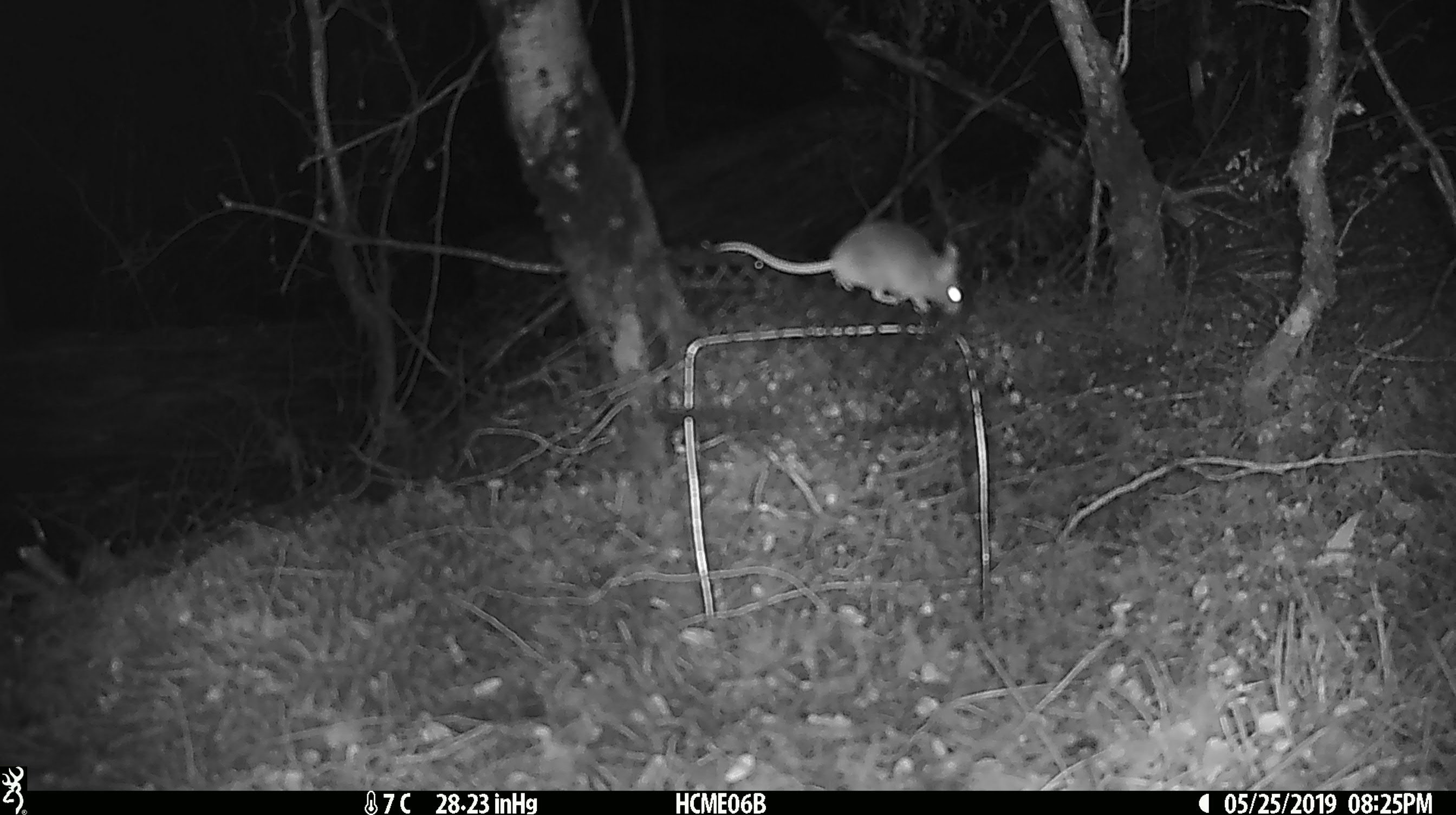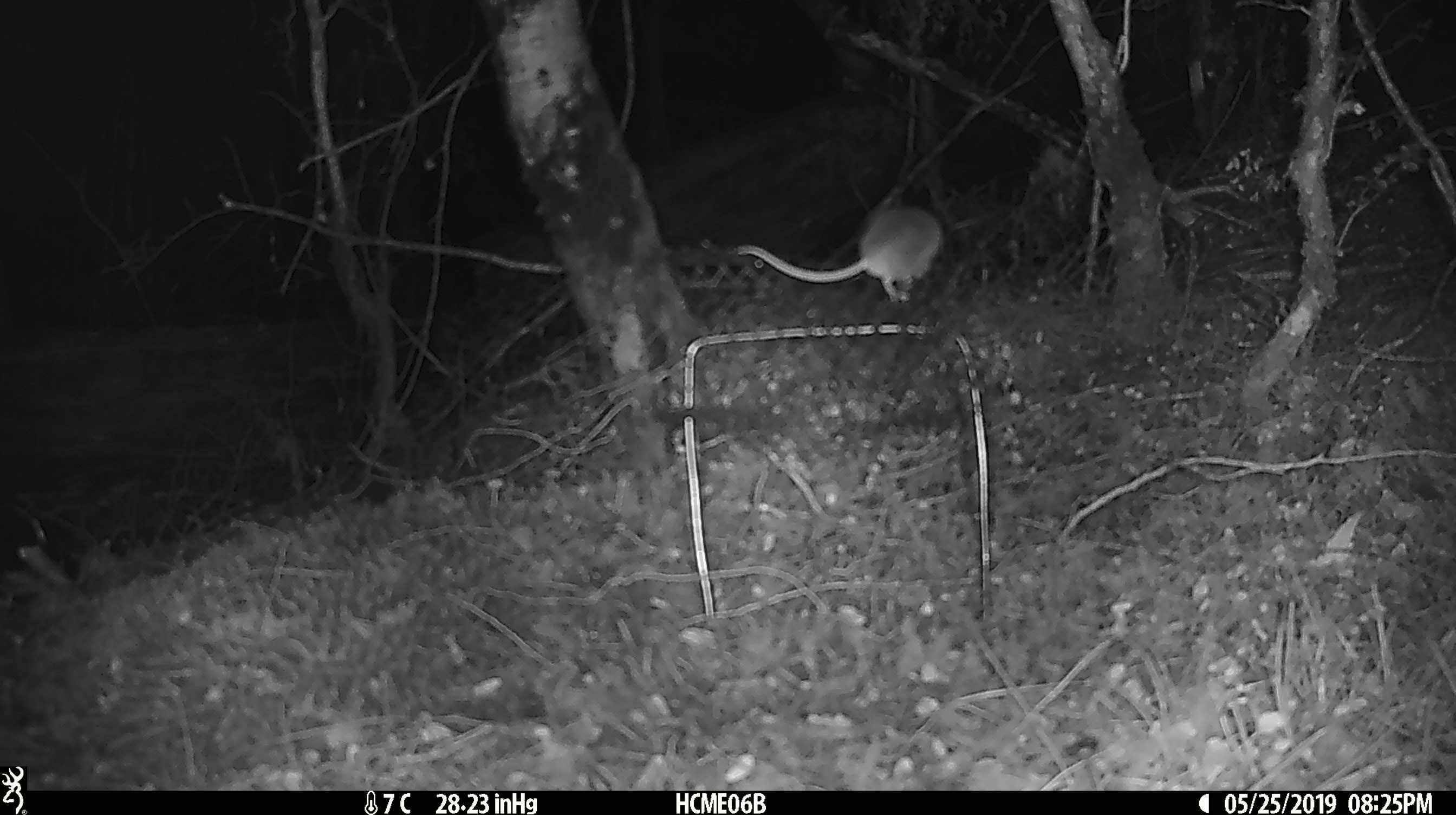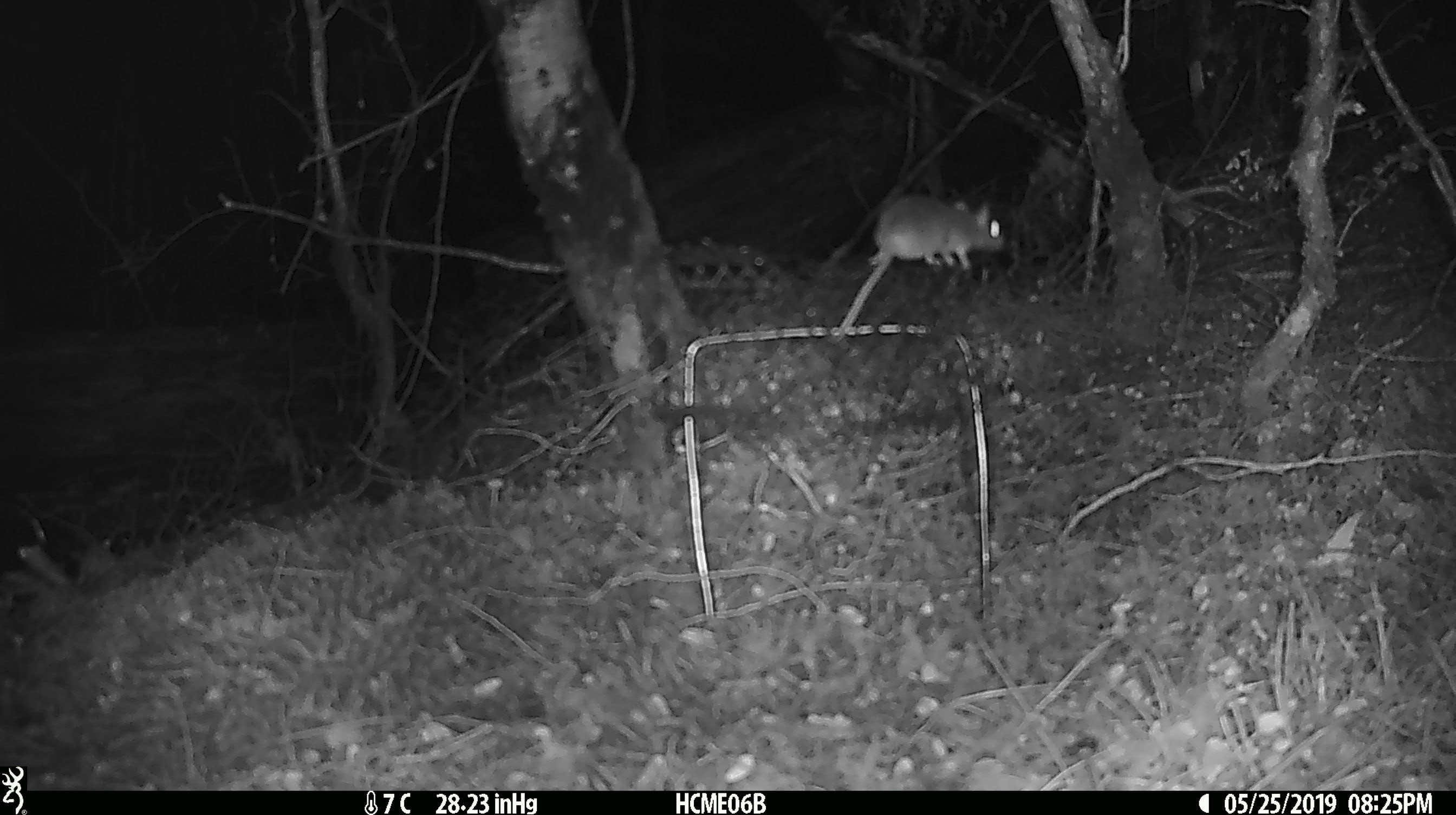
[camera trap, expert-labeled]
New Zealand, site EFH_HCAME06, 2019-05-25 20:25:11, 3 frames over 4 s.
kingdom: Animalia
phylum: Chordata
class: Mammalia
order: Rodentia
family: Muridae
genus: Mus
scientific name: Mus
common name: mouse